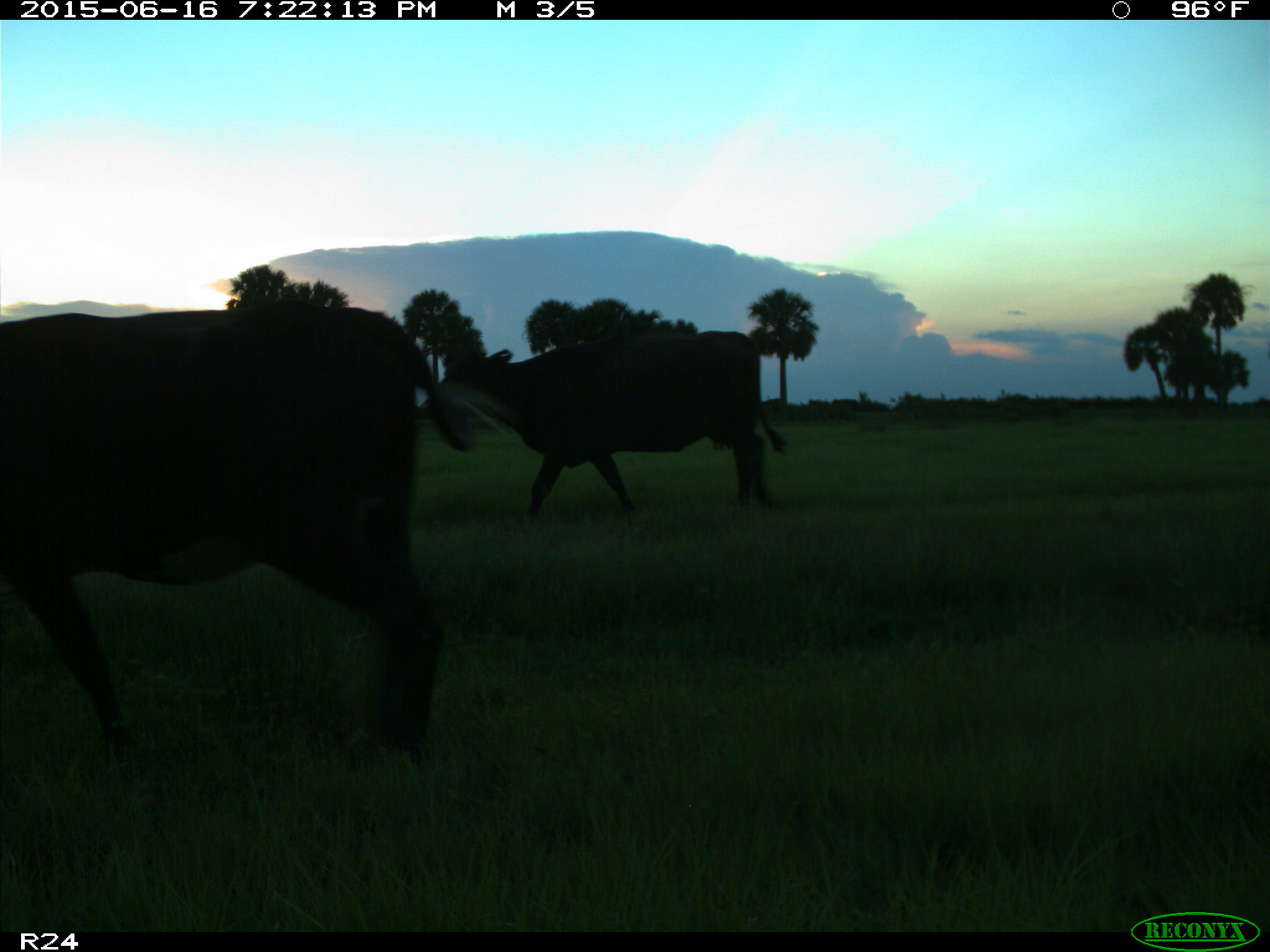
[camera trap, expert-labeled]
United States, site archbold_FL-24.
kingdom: Animalia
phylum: Chordata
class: Mammalia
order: Artiodactyla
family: Bovidae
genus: Bos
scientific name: Bos taurus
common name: domestic cow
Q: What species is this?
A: Bos taurus (domestic cow).